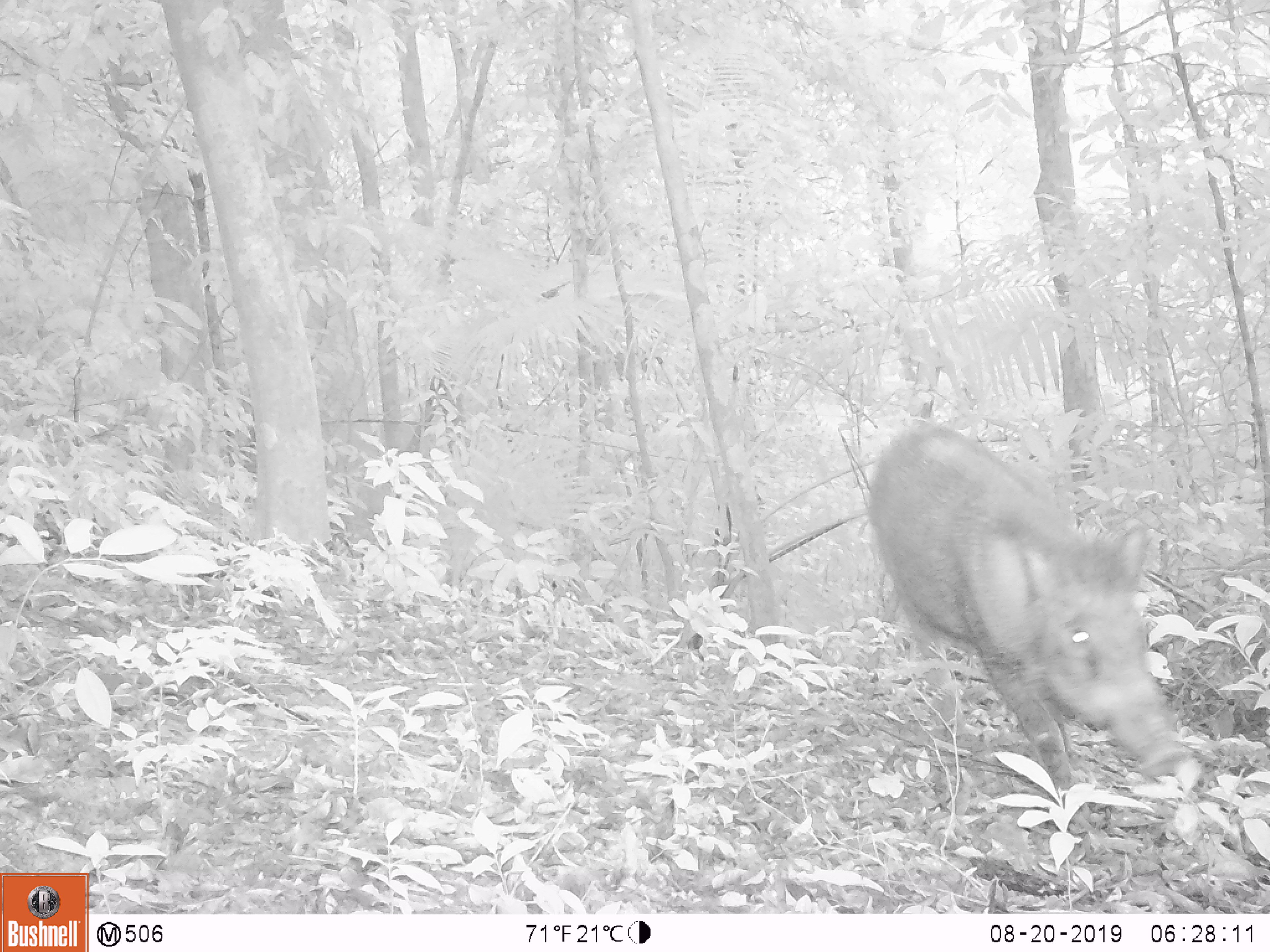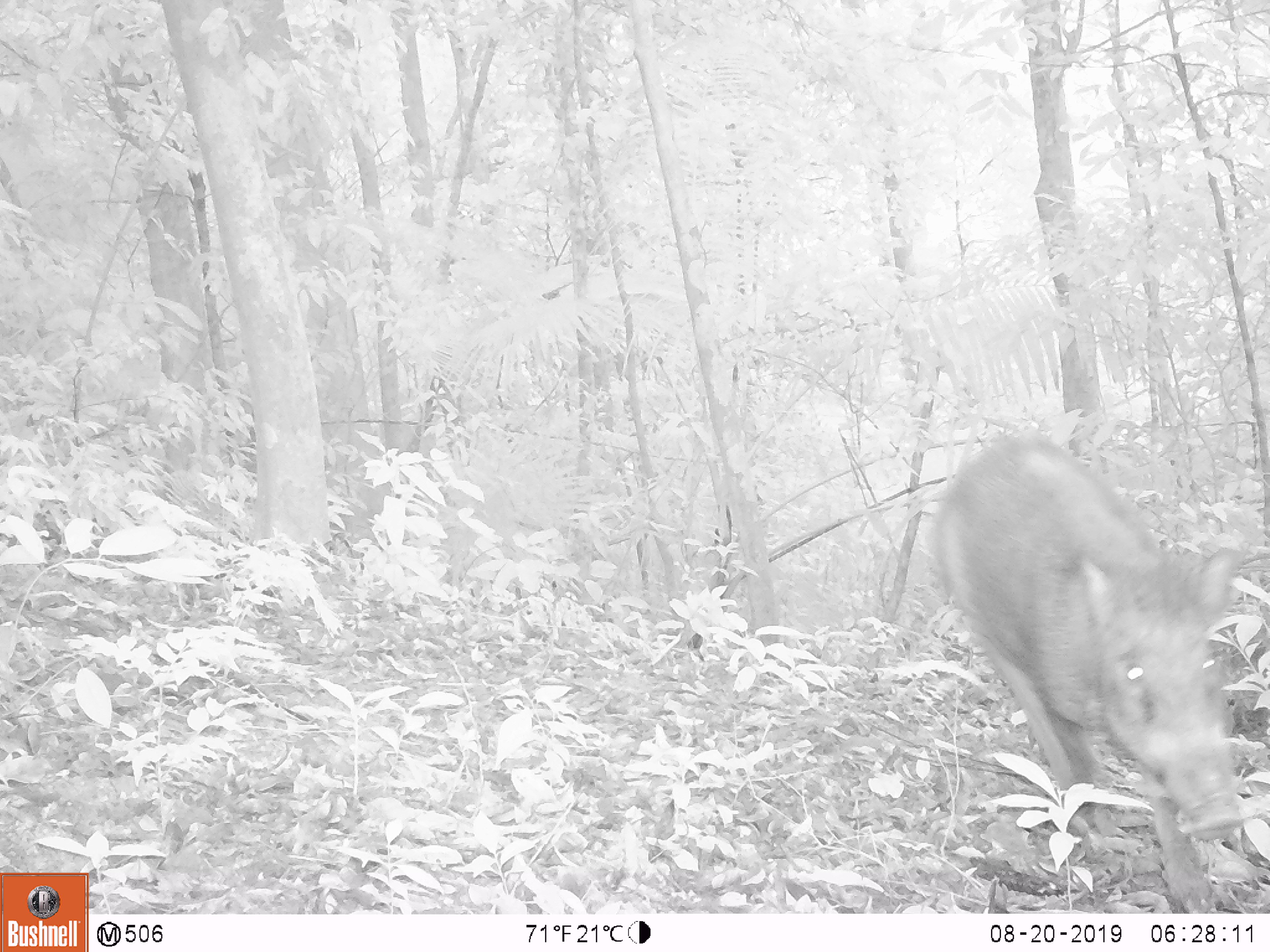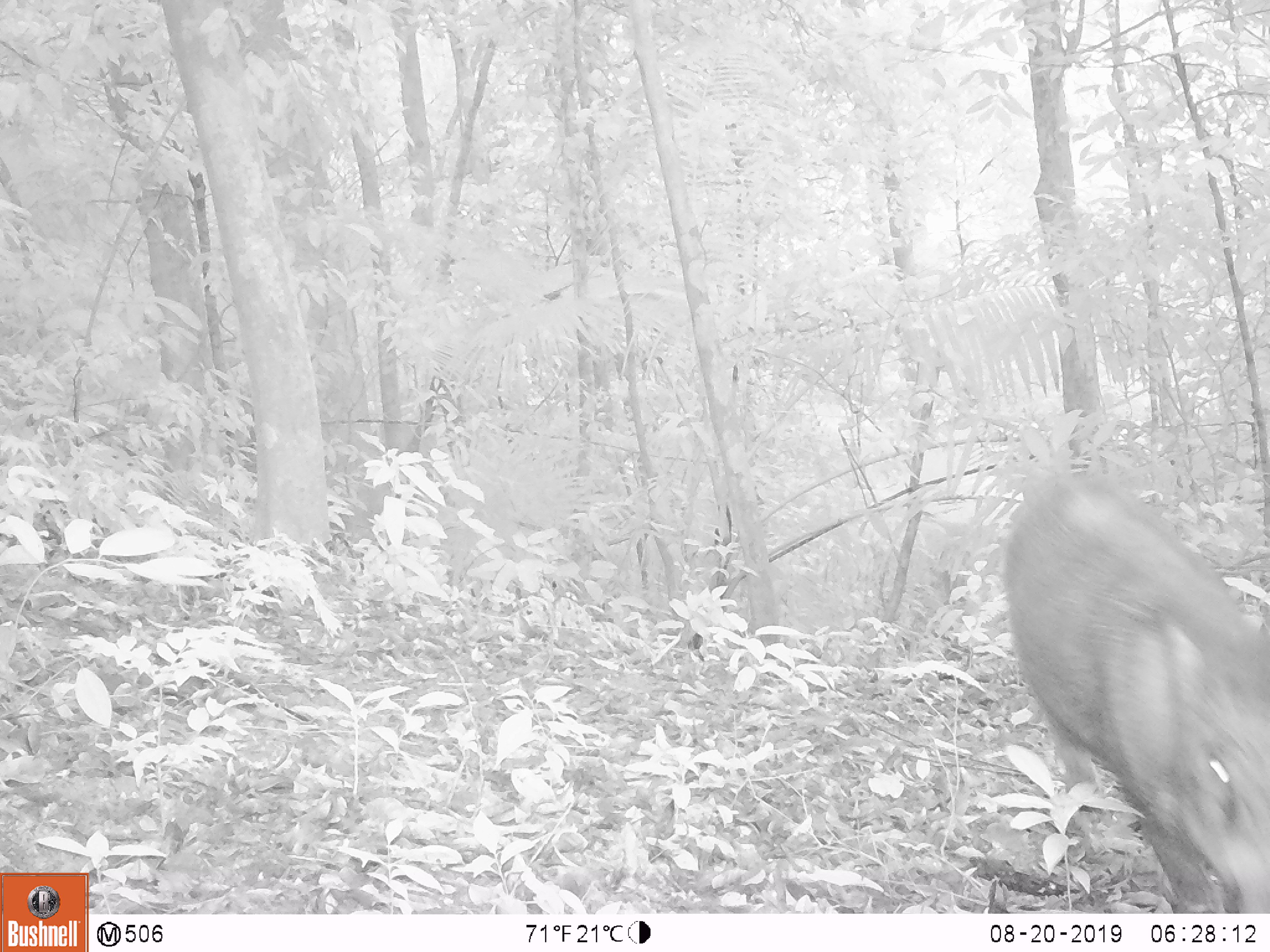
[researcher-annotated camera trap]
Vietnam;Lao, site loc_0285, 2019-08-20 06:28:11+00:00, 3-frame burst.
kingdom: Animalia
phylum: Chordata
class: Mammalia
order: Artiodactyla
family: Suidae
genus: Sus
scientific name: Sus scrofa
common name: eurasian wild pig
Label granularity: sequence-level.